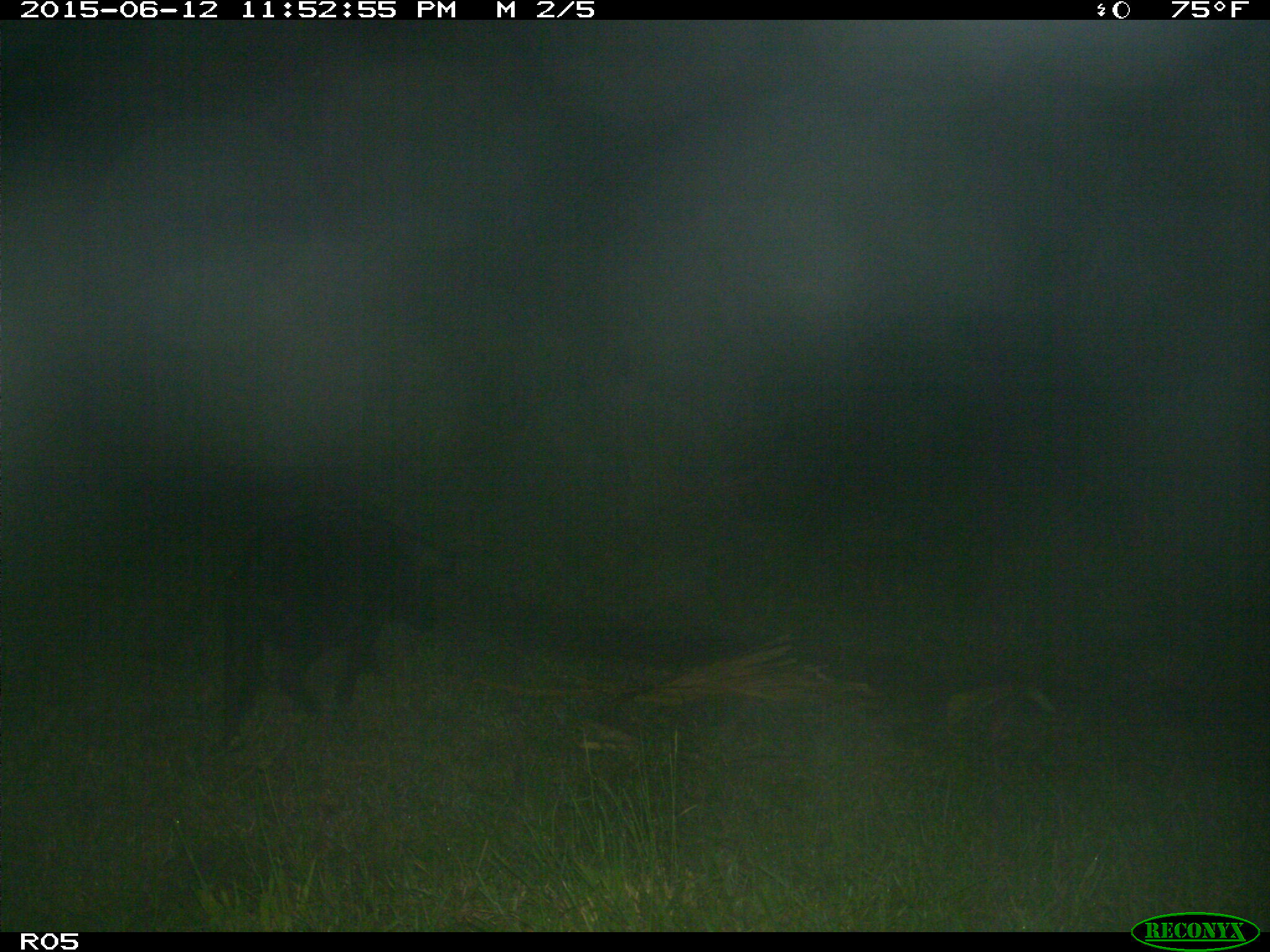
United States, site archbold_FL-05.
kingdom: Animalia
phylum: Chordata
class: Mammalia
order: Artiodactyla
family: Suidae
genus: Sus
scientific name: Sus scrofa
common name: wild boar